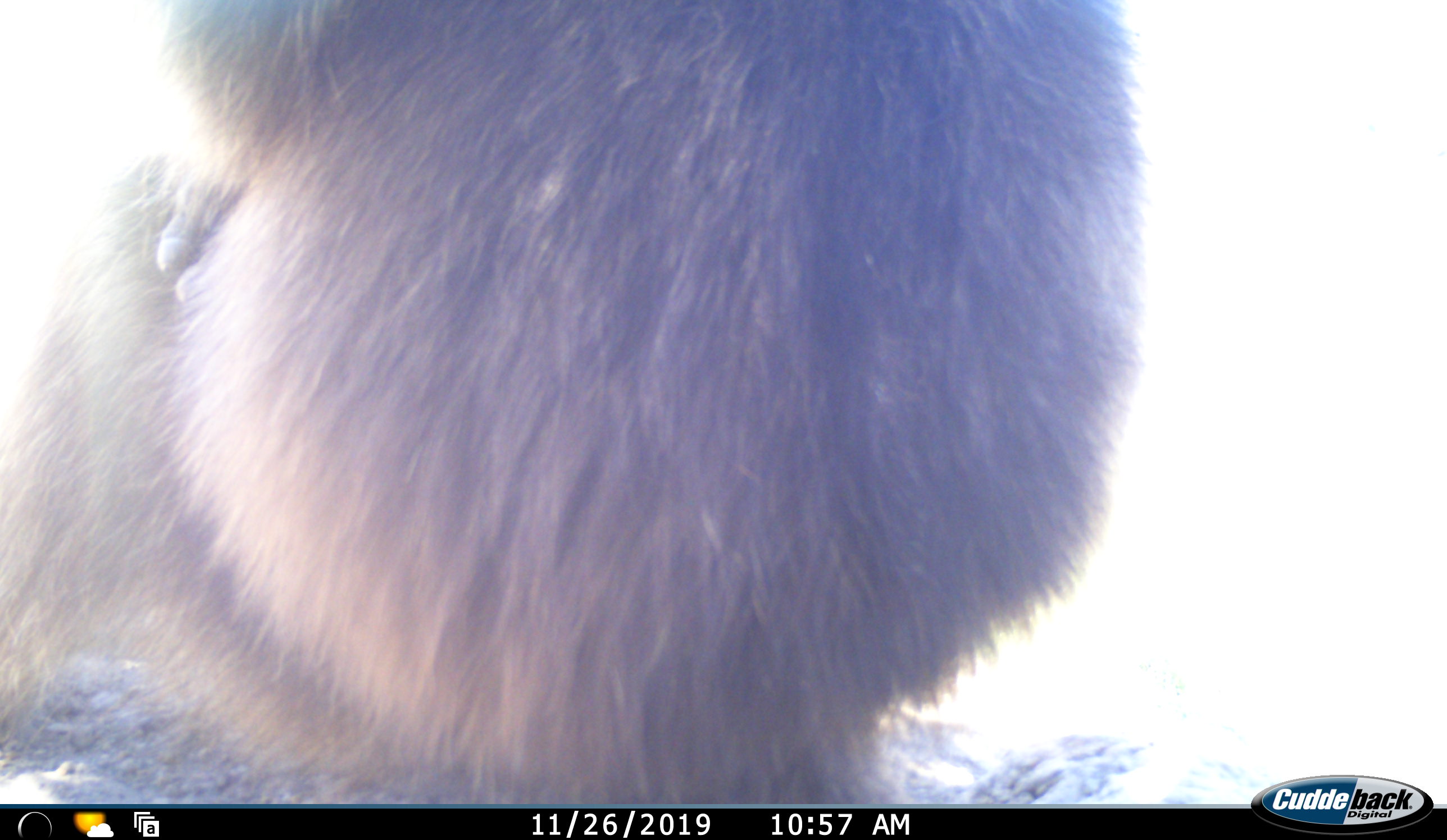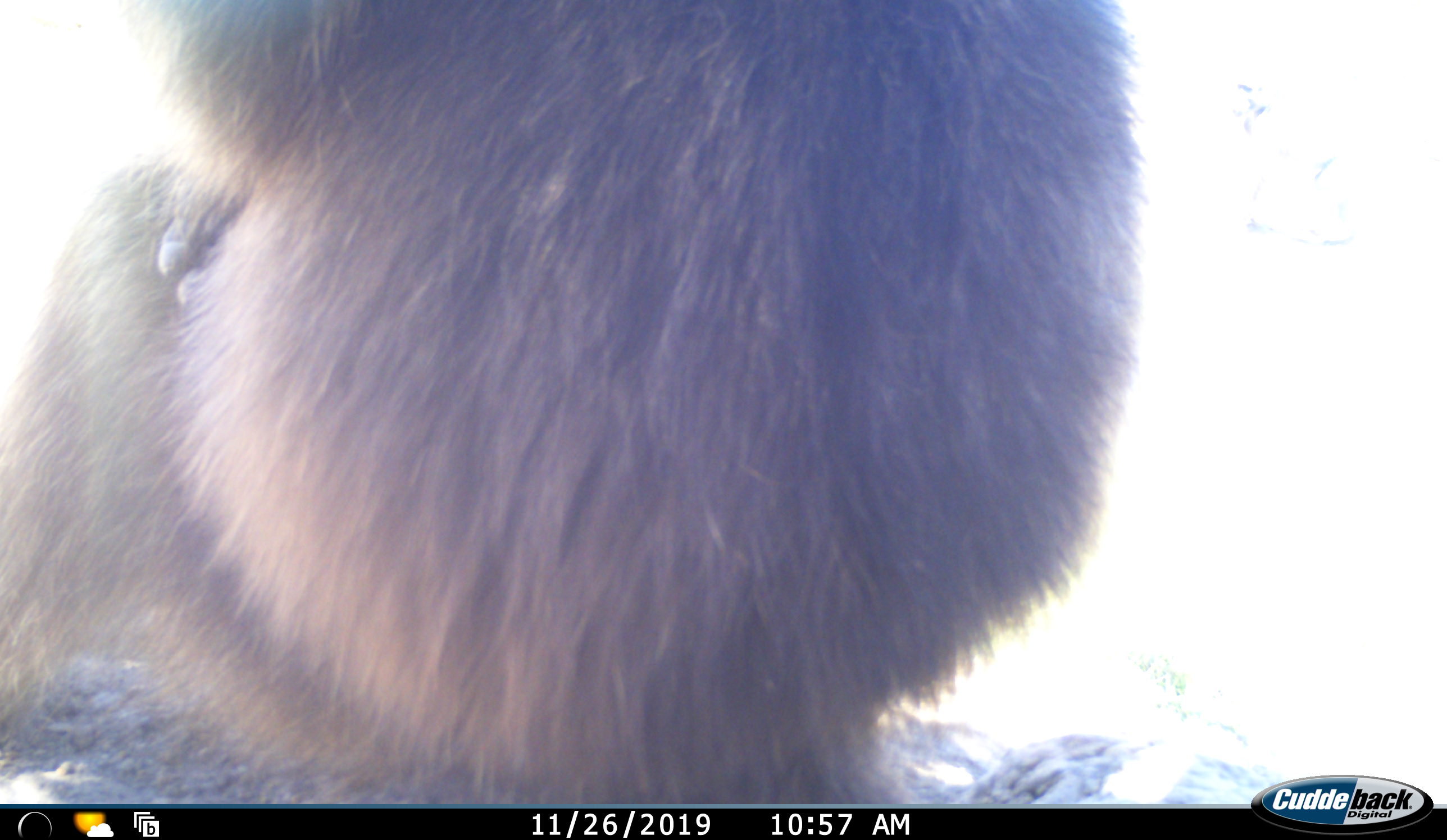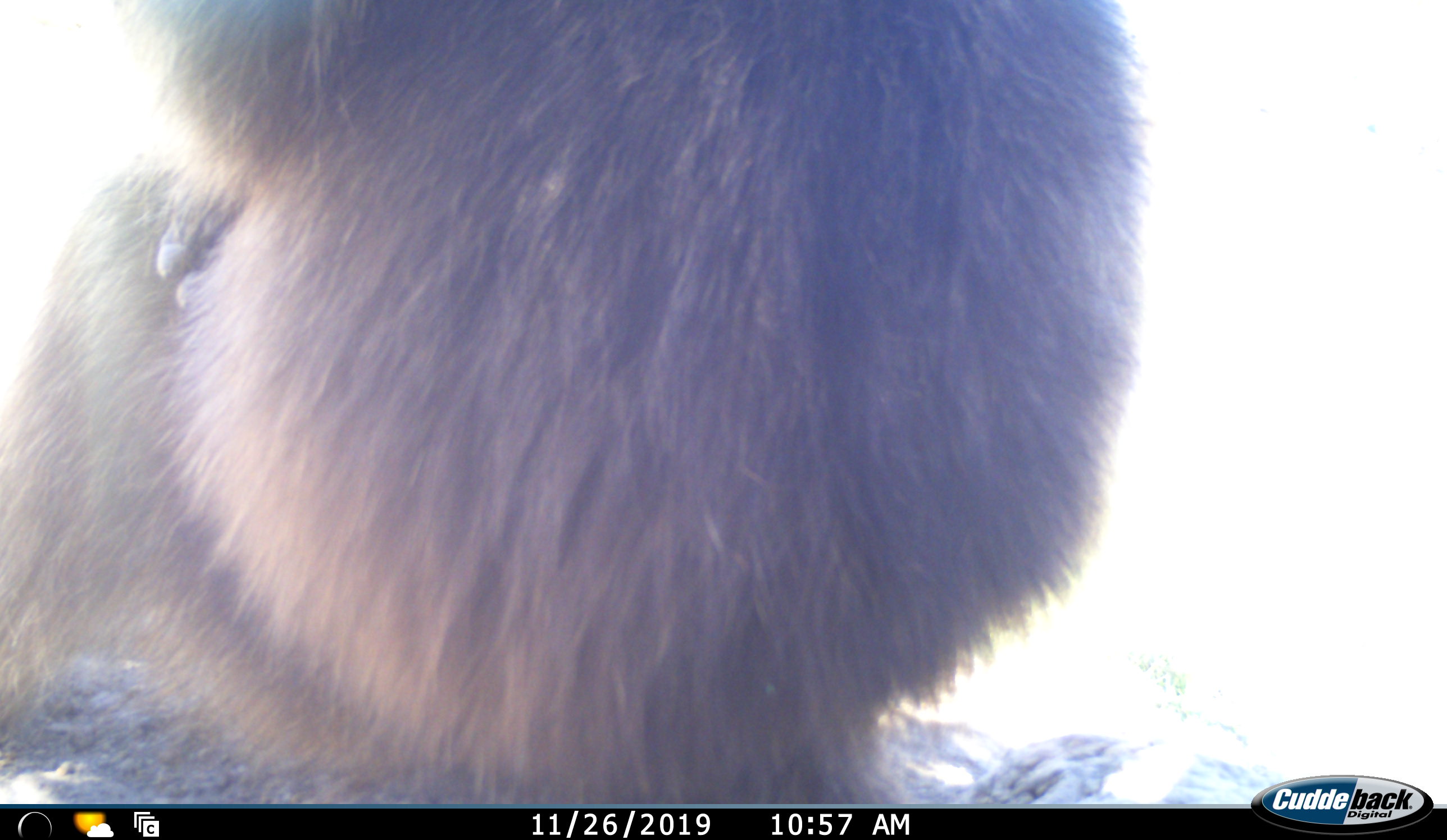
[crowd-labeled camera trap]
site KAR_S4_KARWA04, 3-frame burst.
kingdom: Animalia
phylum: Chordata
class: Mammalia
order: Primates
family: Cercopithecidae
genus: Papio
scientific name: Papio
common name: baboon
Baboon (Papio), count 1. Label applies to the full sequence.